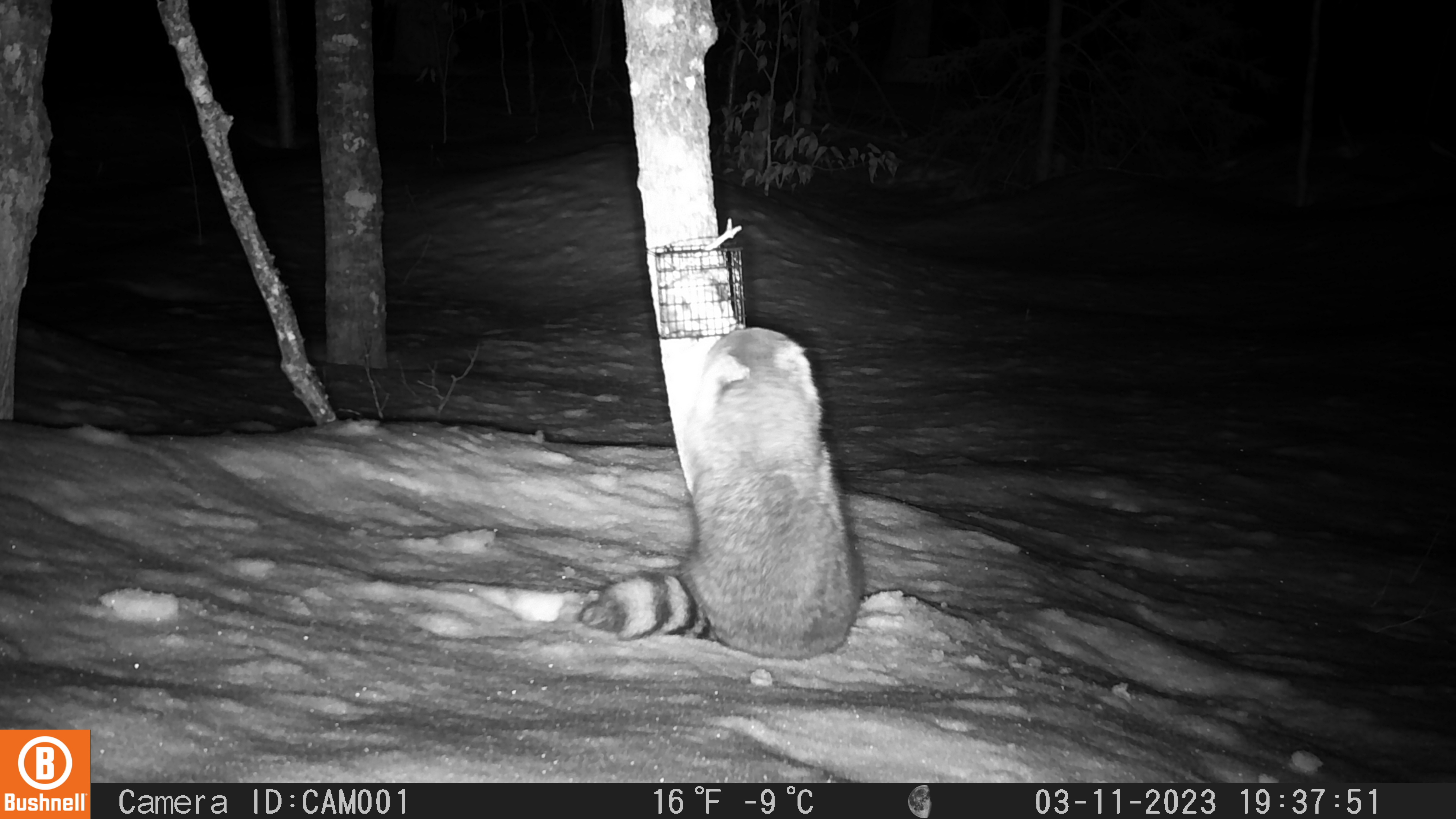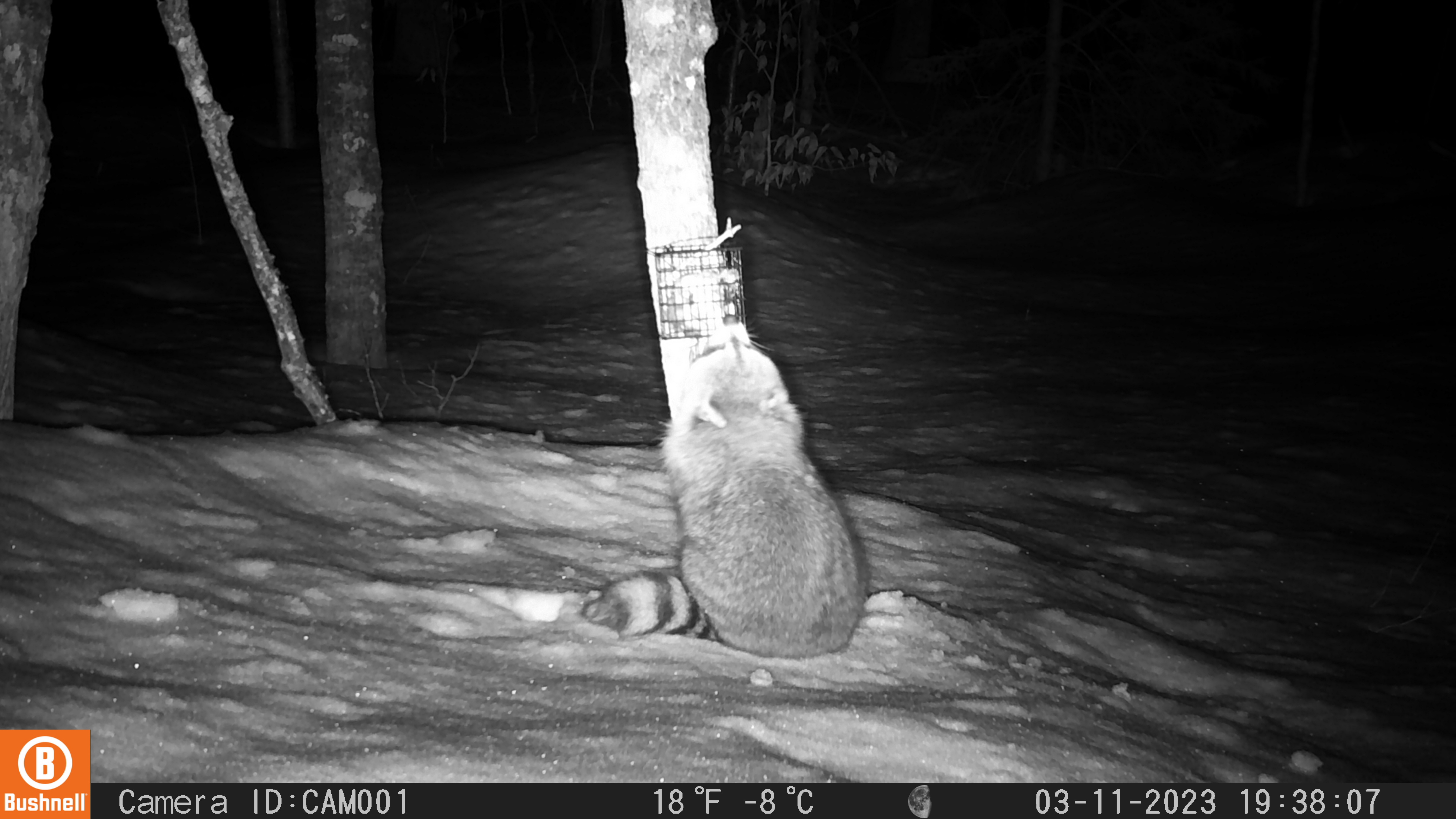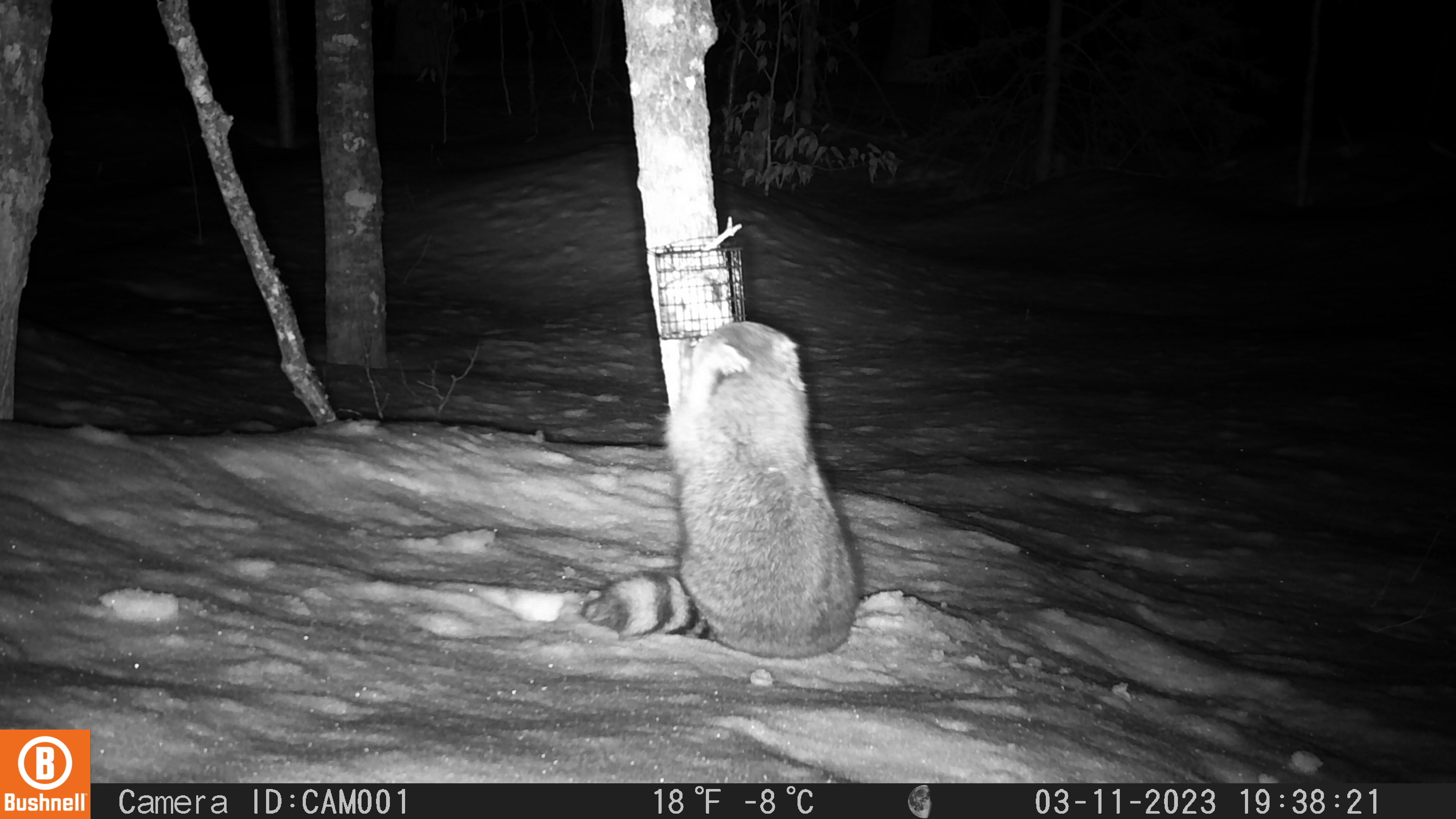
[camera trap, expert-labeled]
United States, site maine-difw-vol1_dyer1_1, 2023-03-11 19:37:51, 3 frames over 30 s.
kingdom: Animalia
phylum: Chordata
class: Mammalia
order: Carnivora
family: Procyonidae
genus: Procyon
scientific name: Procyon lotor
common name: raccoon